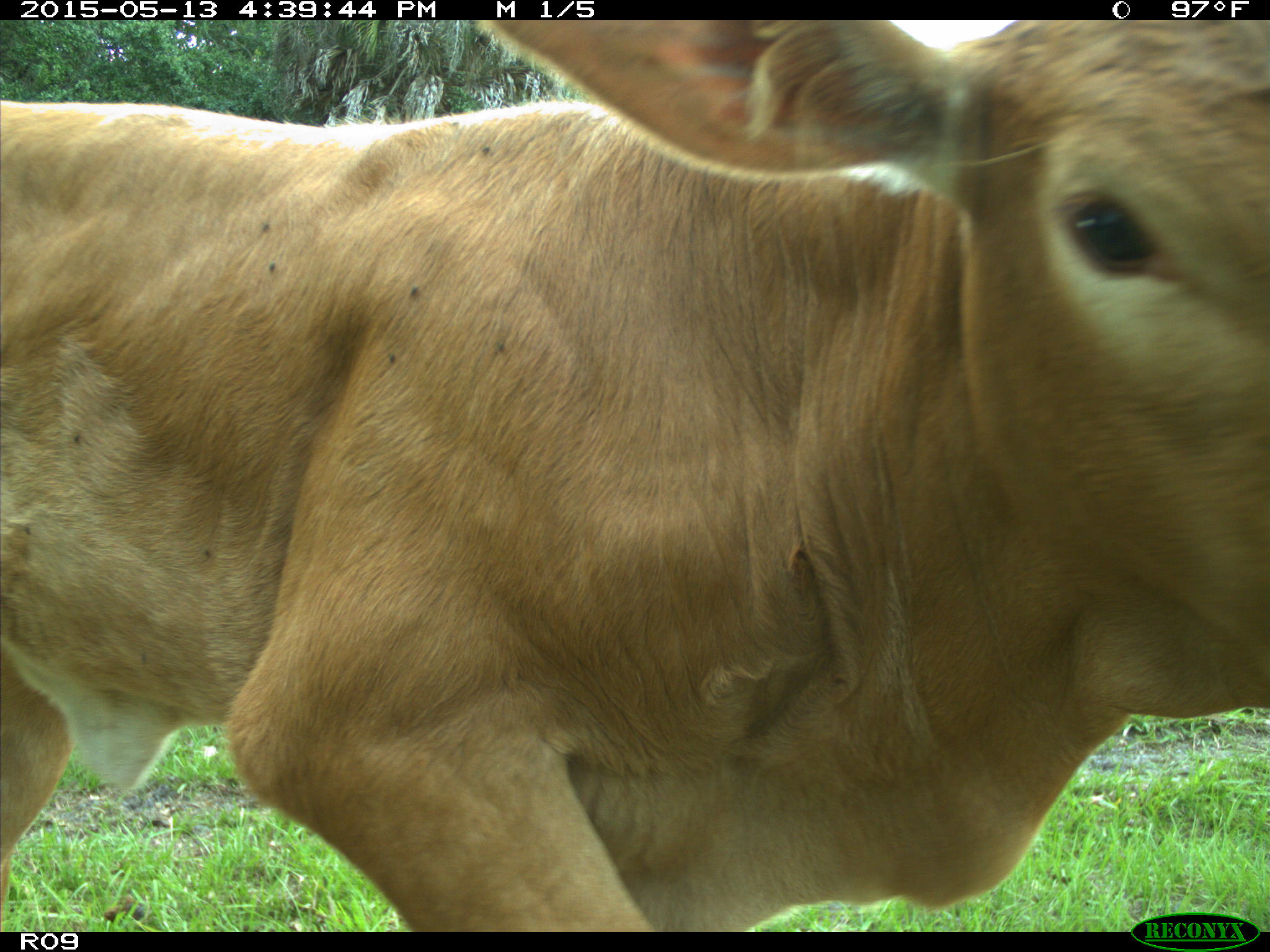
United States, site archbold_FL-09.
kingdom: Animalia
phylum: Chordata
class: Mammalia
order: Artiodactyla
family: Bovidae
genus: Bos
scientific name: Bos taurus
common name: domestic cow